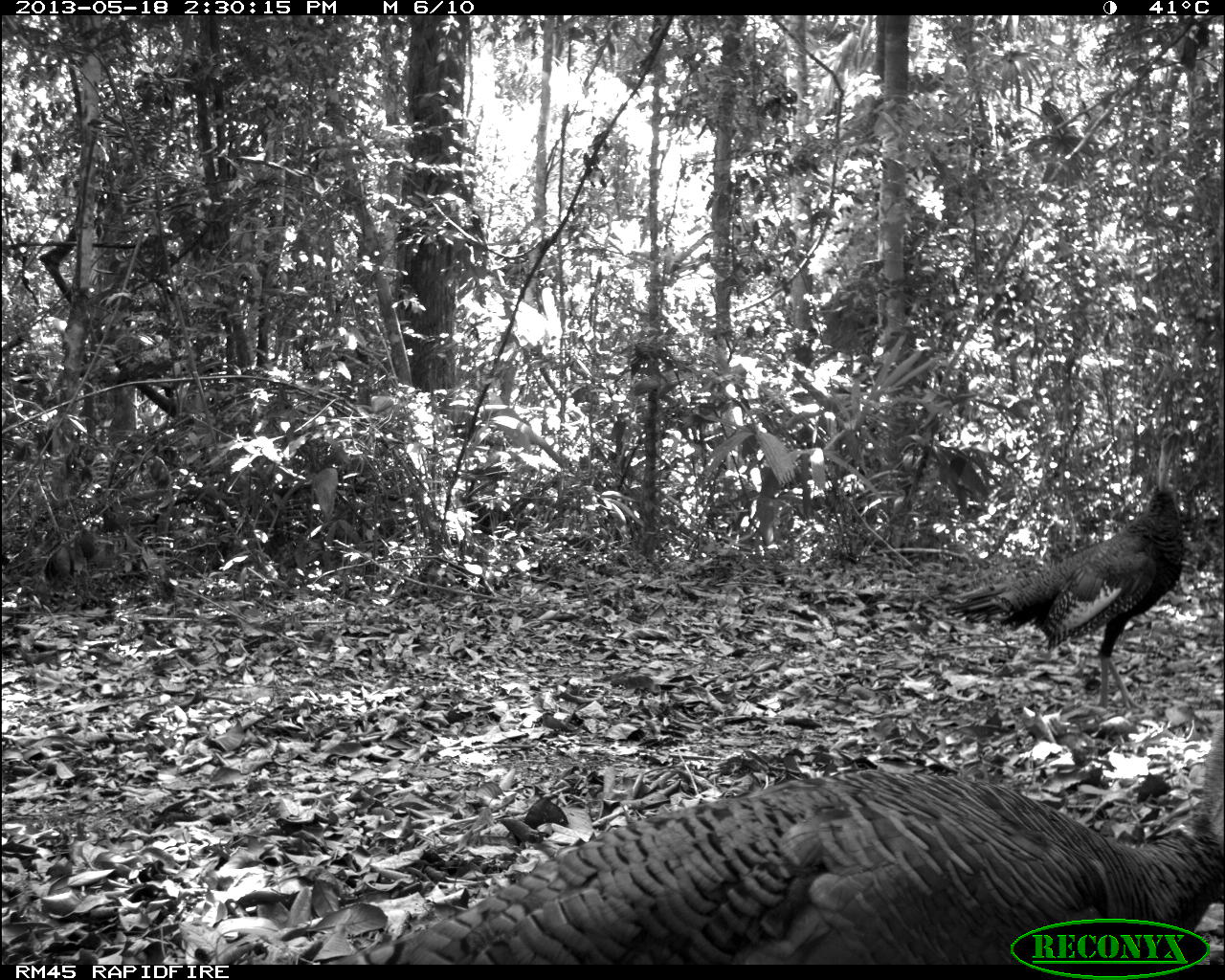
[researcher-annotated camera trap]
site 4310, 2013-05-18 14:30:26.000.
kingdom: Animalia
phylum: Chordata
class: Aves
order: Galliformes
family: Phasianidae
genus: Meleagris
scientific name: Meleagris ocellata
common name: ocellated turkey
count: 2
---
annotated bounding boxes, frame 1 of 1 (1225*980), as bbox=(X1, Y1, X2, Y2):
meleagris ocellata: bbox=(322, 717, 1225, 960); bbox=(946, 415, 1188, 715)